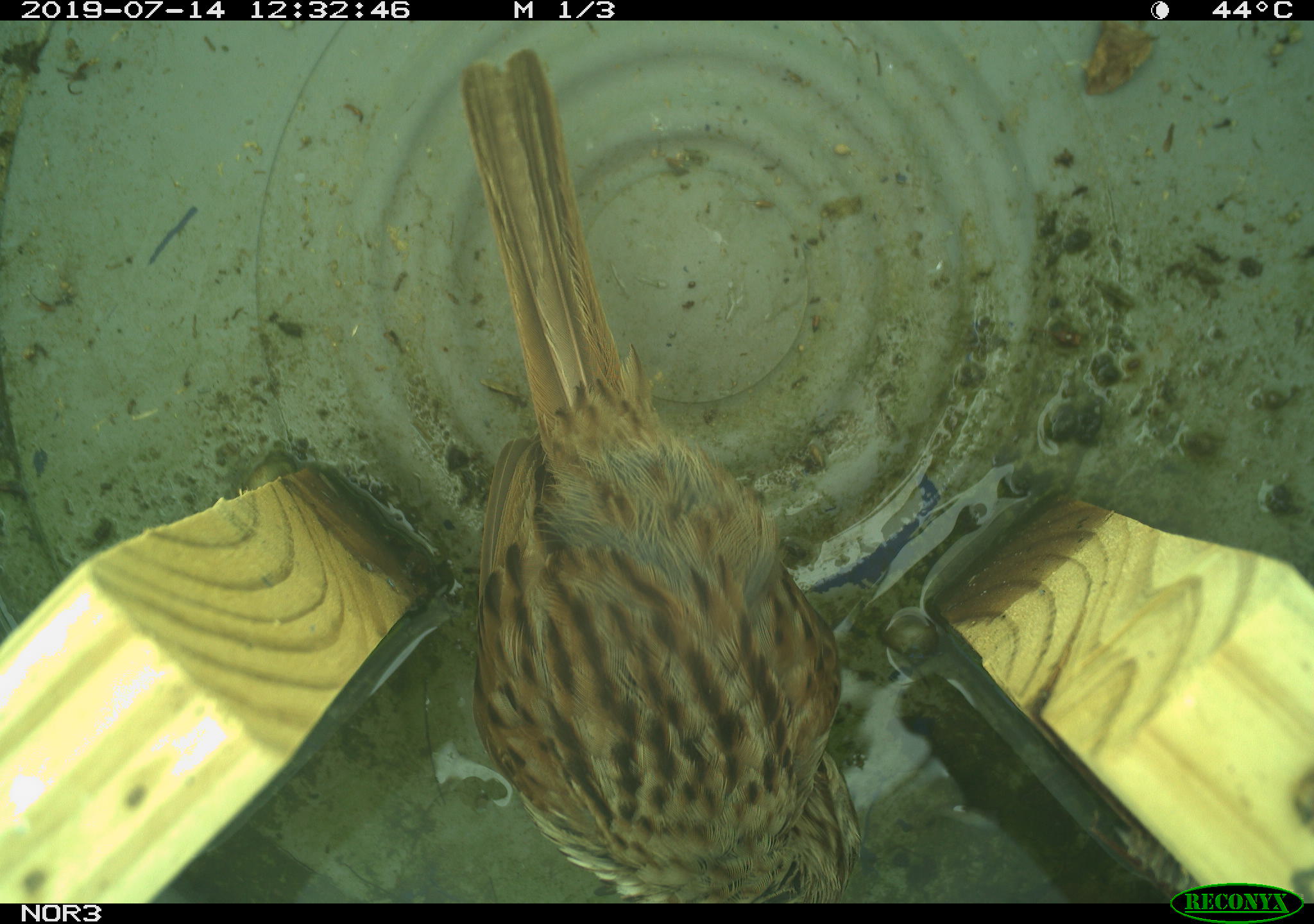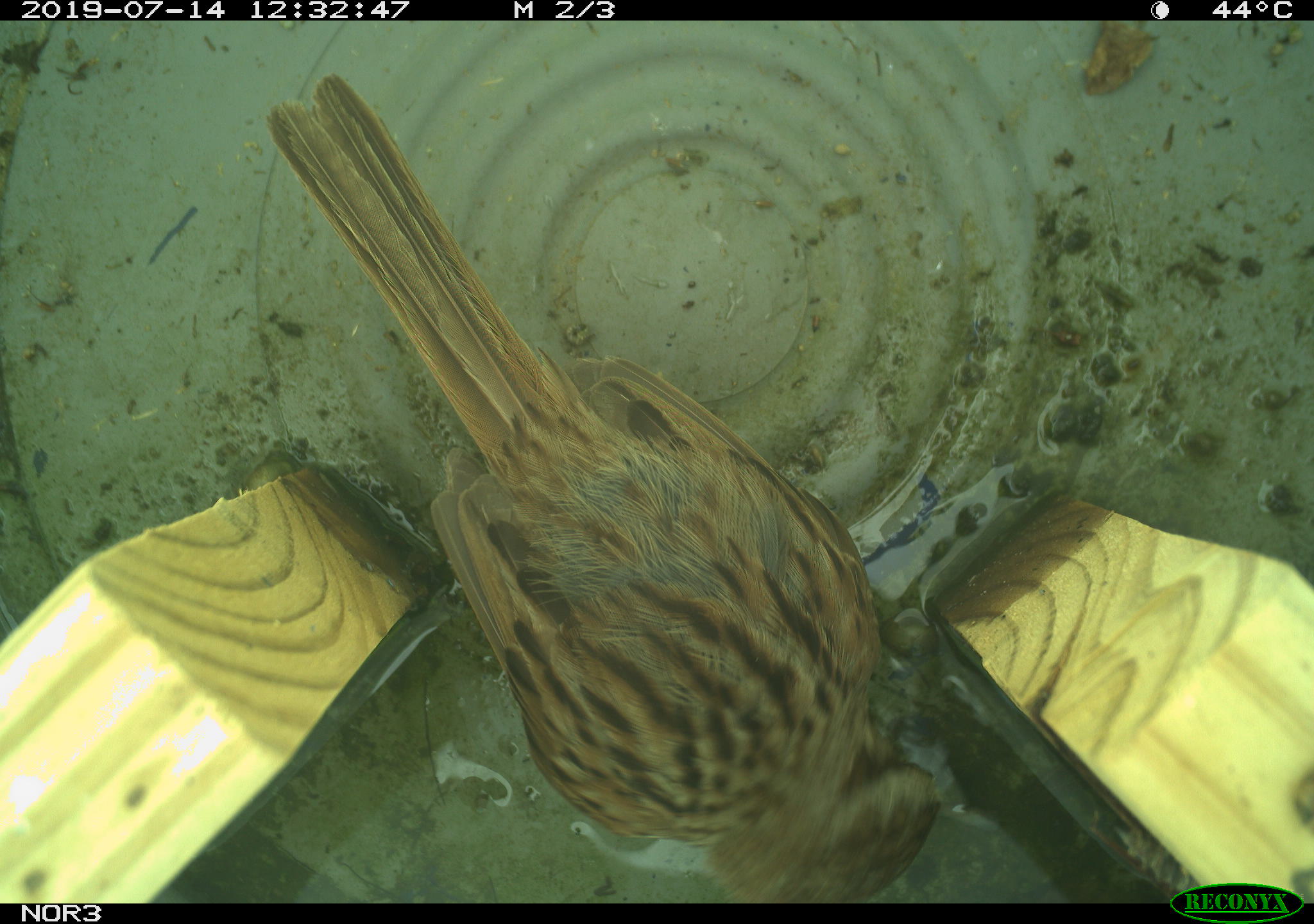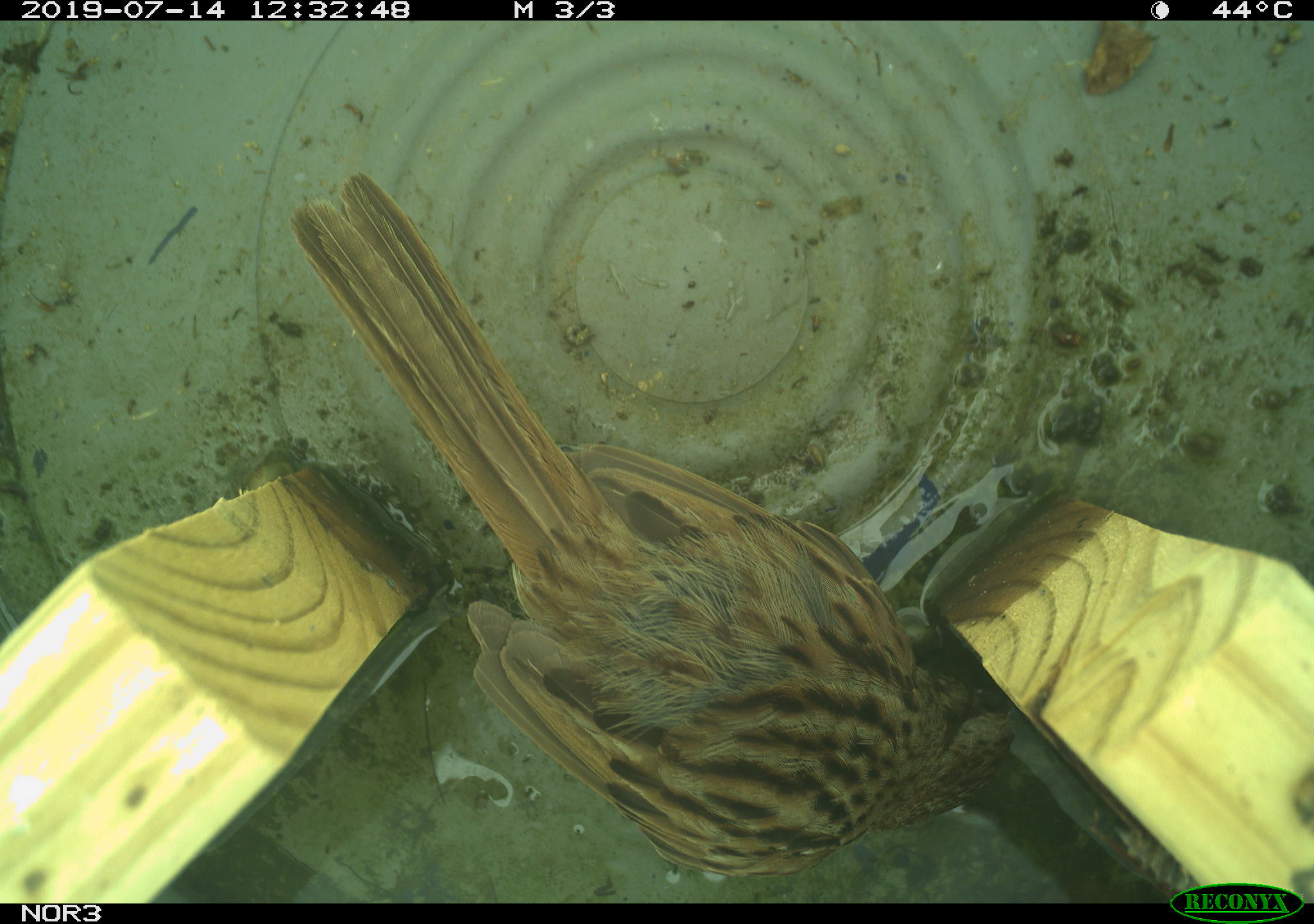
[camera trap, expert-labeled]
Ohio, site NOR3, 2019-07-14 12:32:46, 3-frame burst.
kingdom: Animalia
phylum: Chordata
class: Aves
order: Passeriformes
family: Passerellidae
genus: Melospiza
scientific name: Melospiza melodia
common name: song sparrow